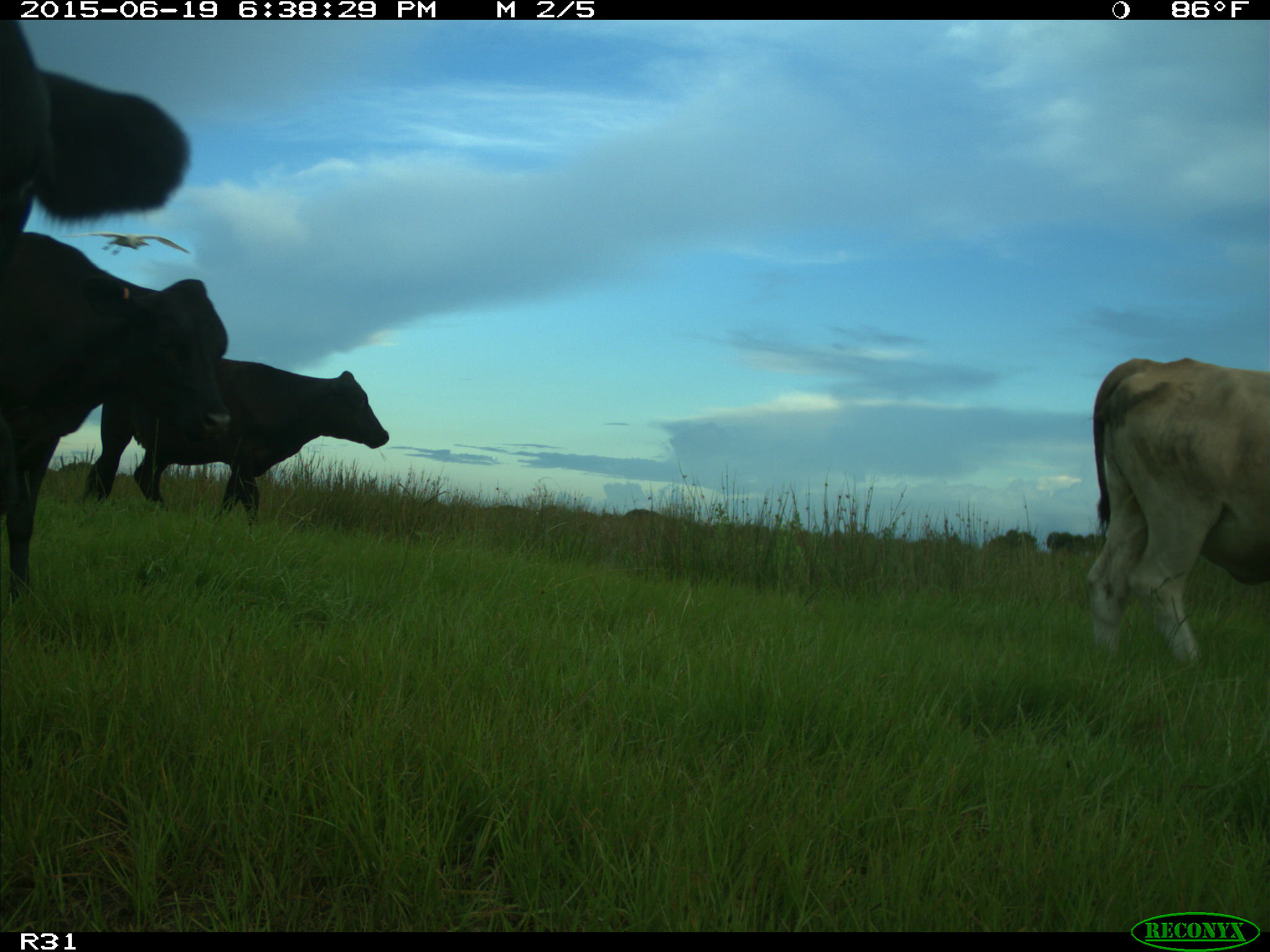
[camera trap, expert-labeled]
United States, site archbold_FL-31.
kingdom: Animalia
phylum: Chordata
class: Mammalia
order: Artiodactyla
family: Bovidae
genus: Bos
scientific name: Bos taurus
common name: domestic cow